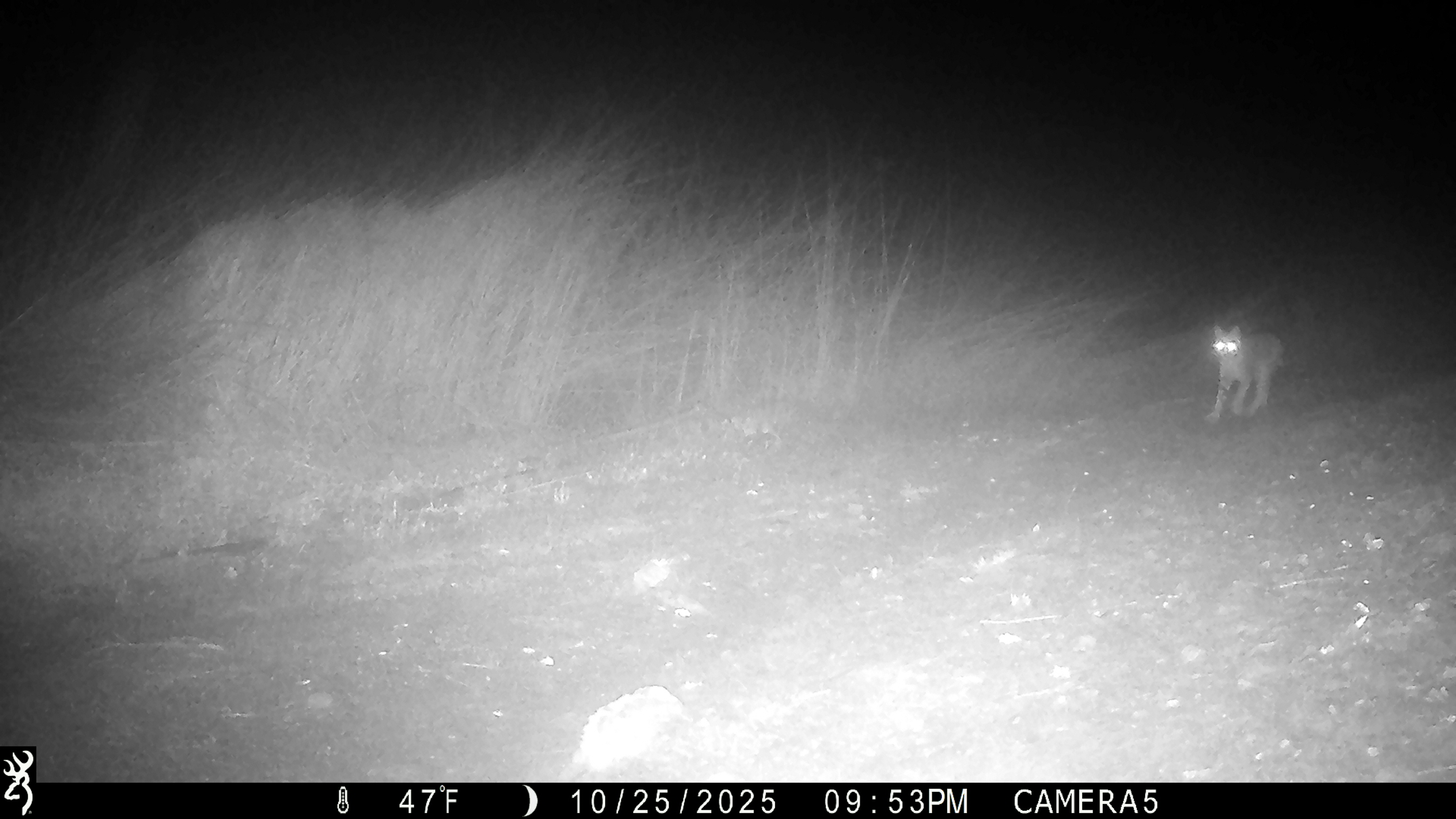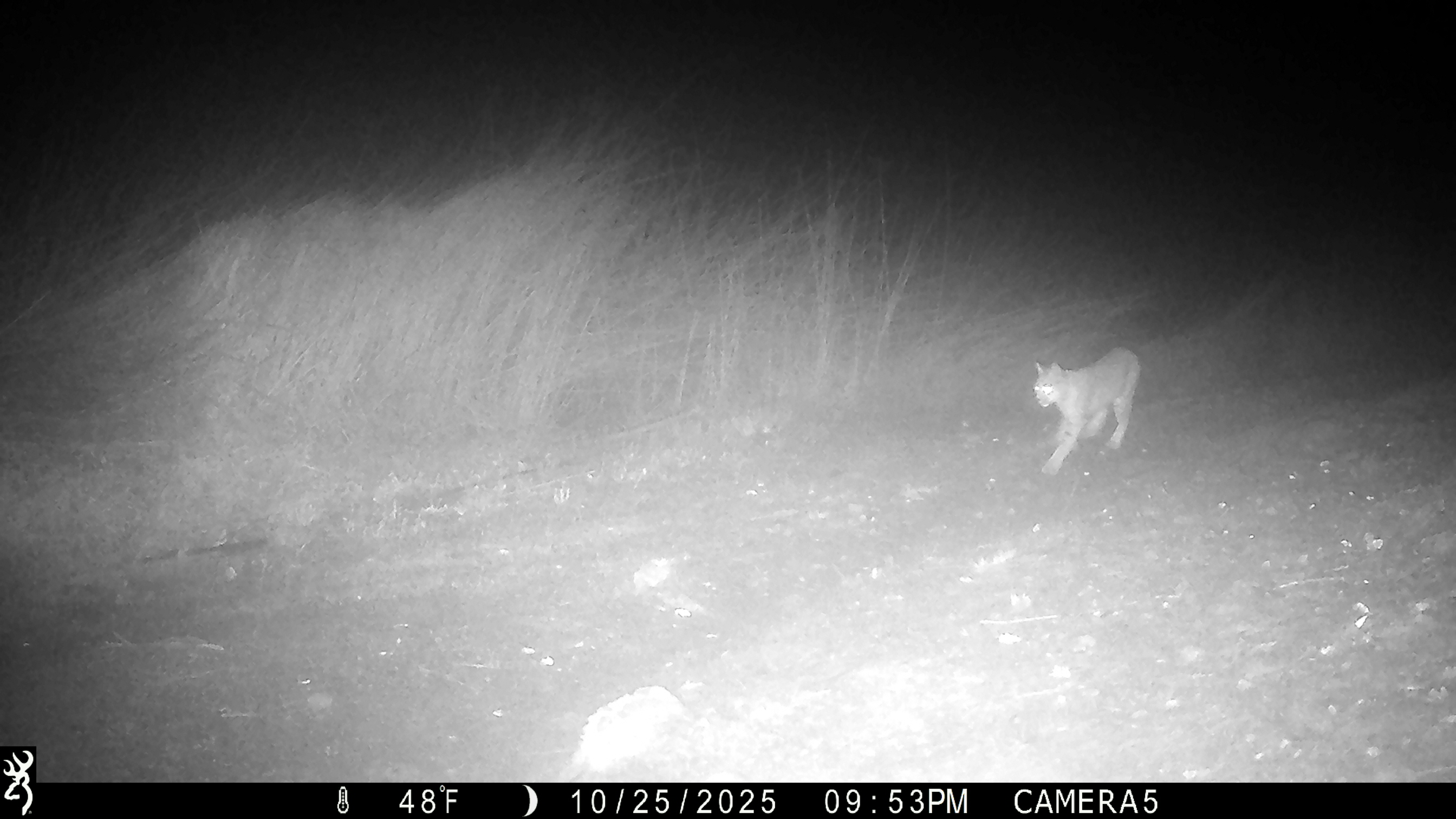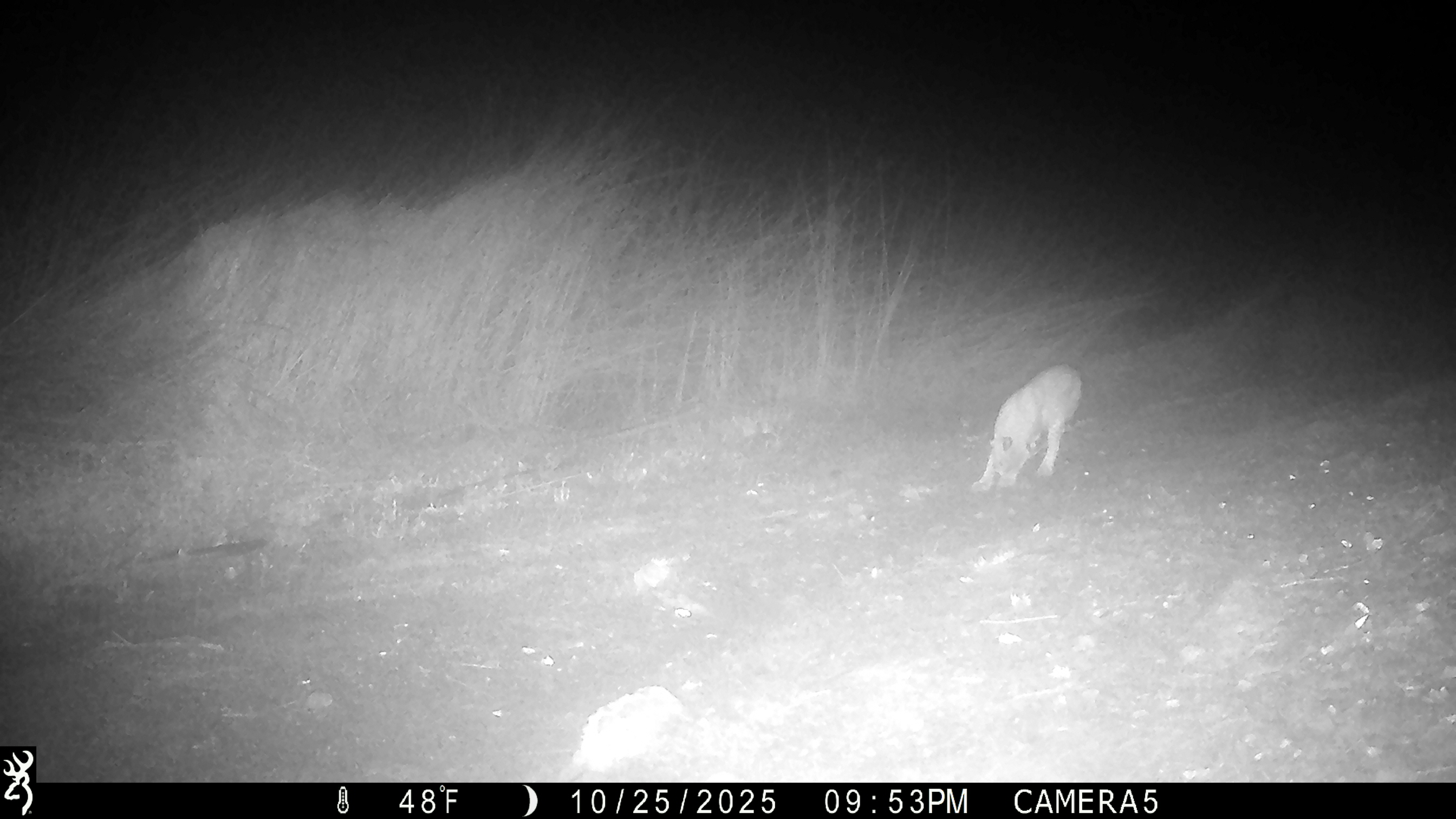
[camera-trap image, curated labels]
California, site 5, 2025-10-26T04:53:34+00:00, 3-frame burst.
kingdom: Animalia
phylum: Chordata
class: Mammalia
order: Carnivora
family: Felidae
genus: Lynx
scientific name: Lynx rufus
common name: bobcat